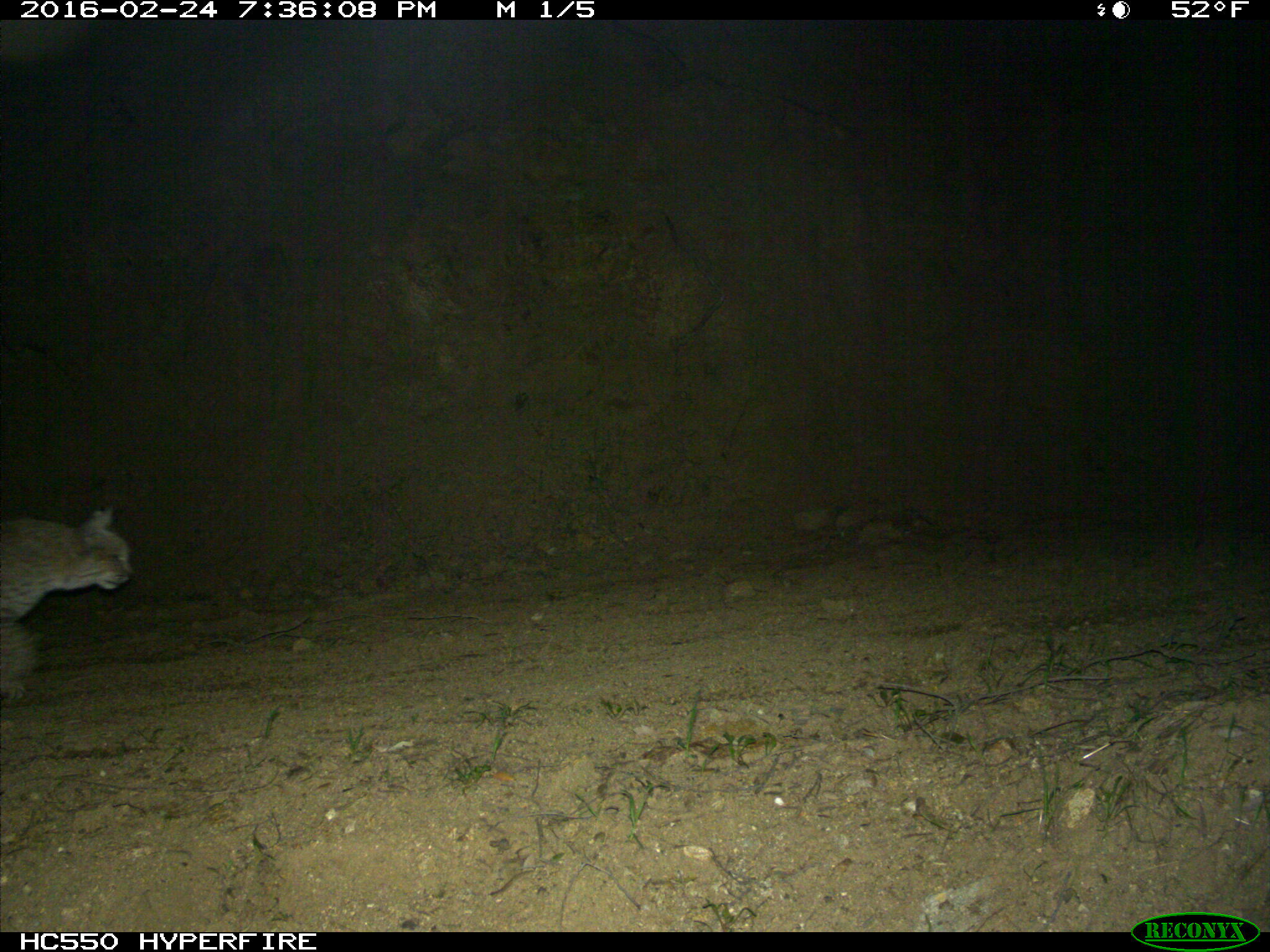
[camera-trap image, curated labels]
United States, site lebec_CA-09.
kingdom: Animalia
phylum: Chordata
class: Mammalia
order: Carnivora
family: Felidae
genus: Lynx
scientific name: Lynx rufus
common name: bobcat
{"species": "Lynx rufus (bobcat)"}